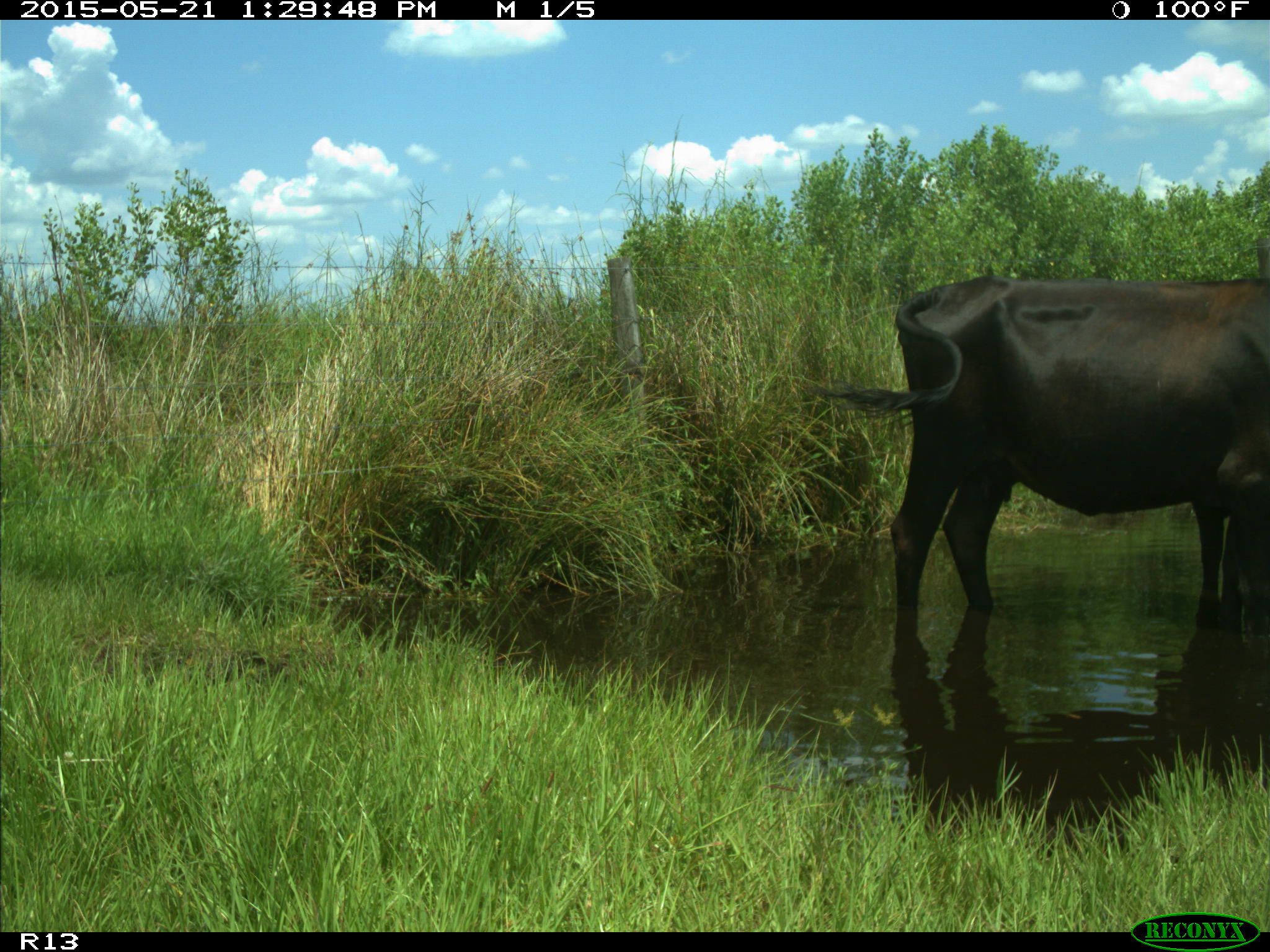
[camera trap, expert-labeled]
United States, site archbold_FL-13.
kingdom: Animalia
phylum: Chordata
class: Mammalia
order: Artiodactyla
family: Bovidae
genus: Bos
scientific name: Bos taurus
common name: domestic cow